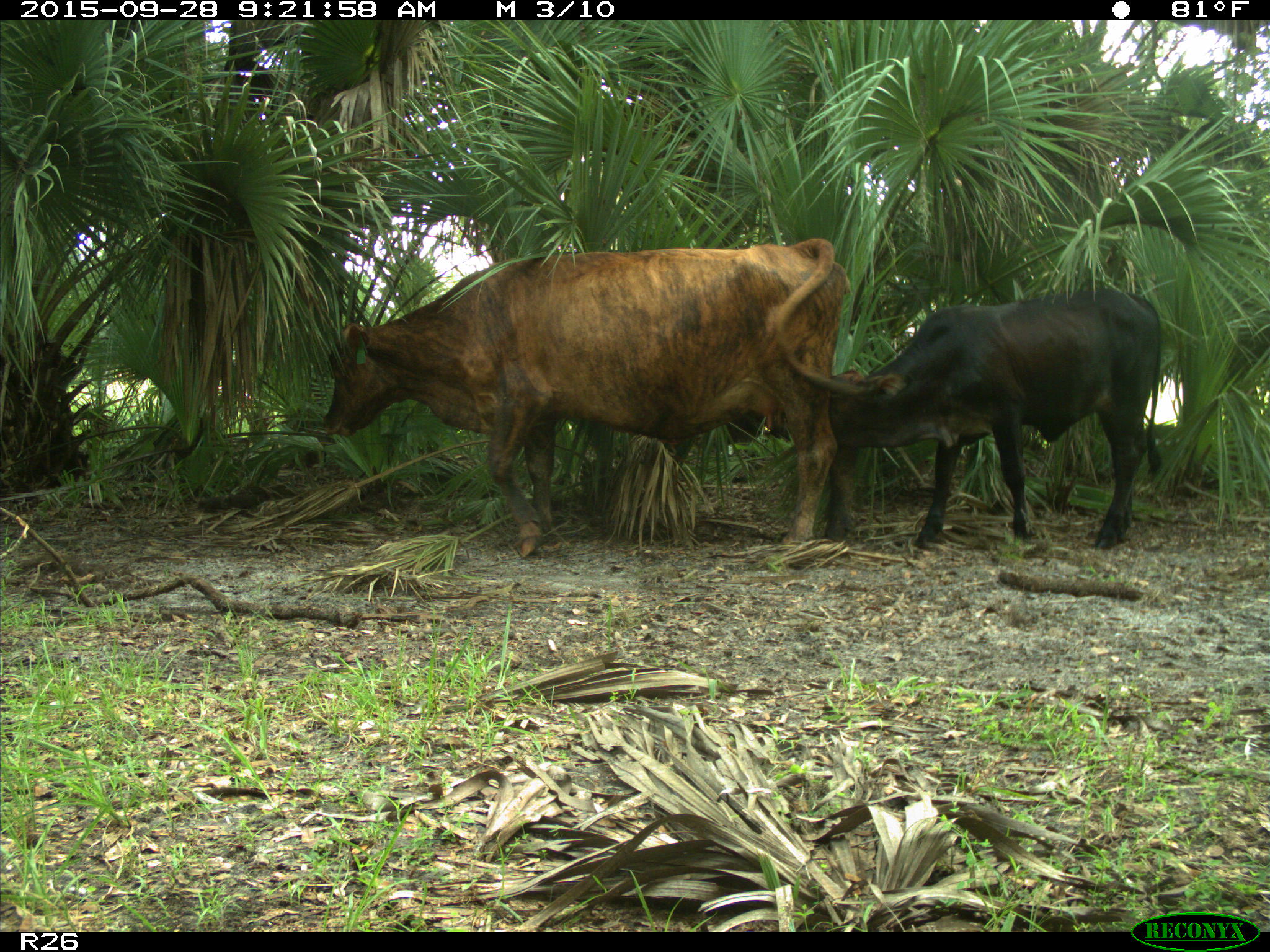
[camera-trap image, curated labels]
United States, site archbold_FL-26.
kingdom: Animalia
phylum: Chordata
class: Mammalia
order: Artiodactyla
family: Bovidae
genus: Bos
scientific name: Bos taurus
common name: domestic cow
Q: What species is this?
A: Bos taurus (domestic cow).